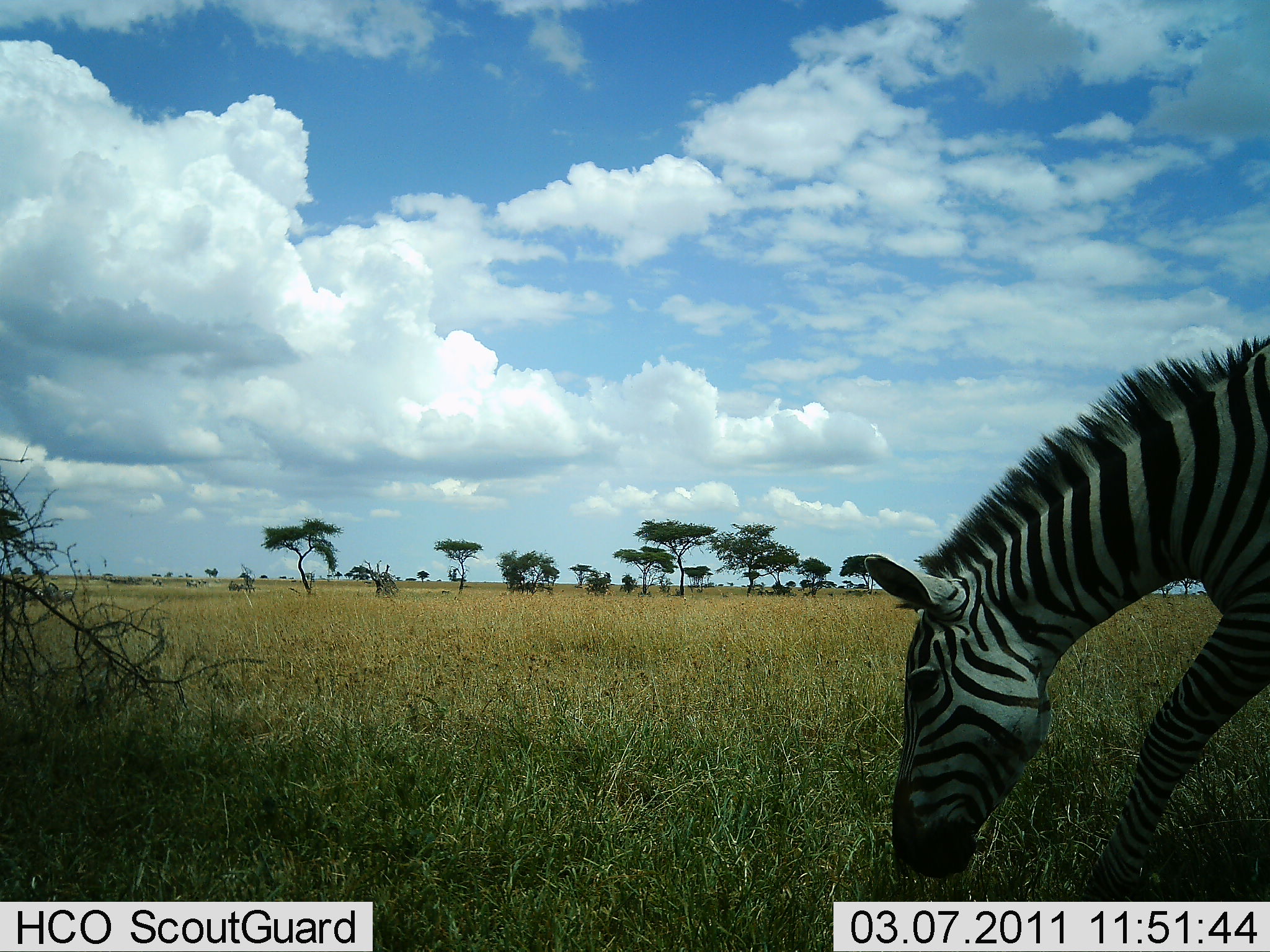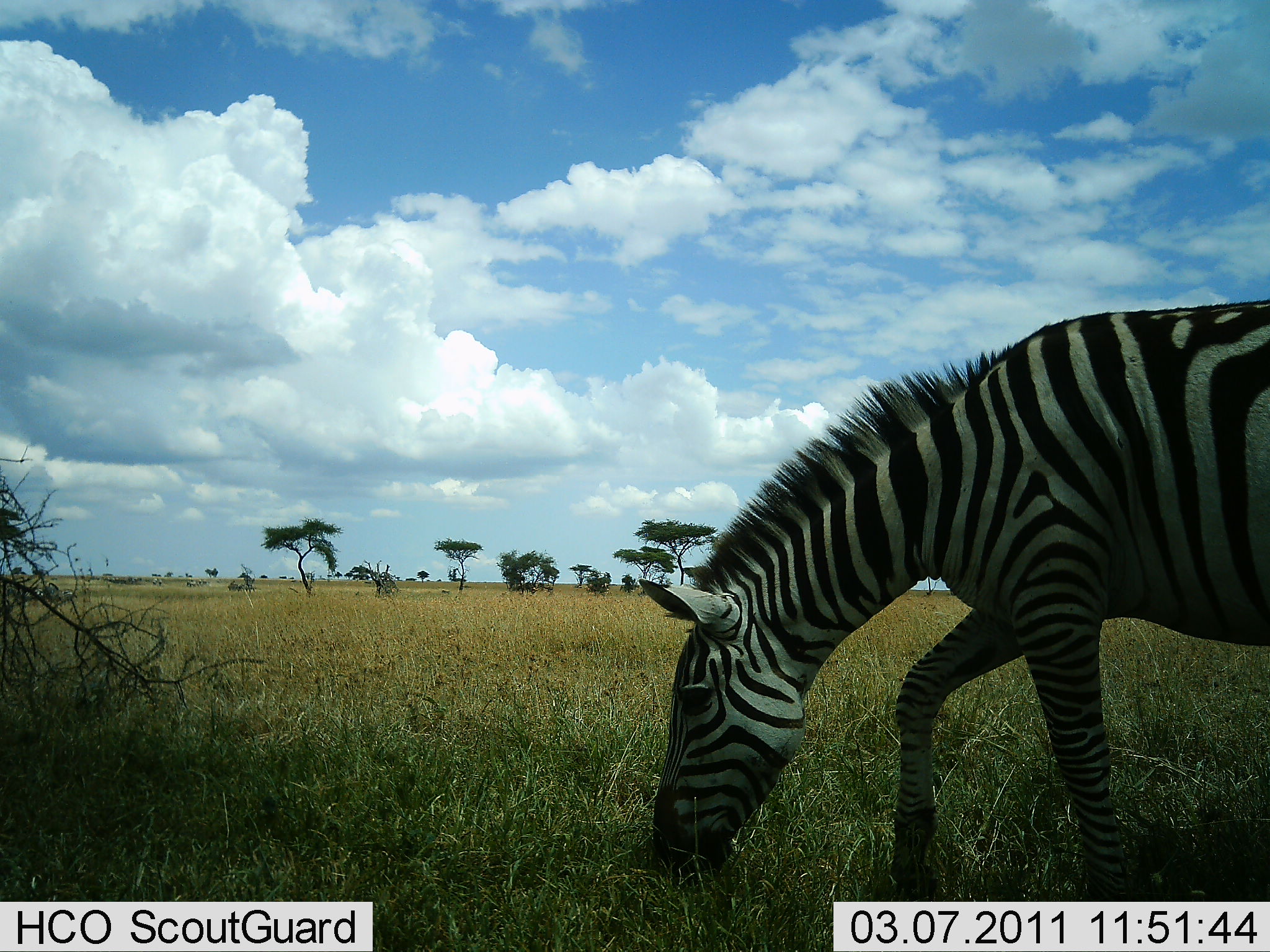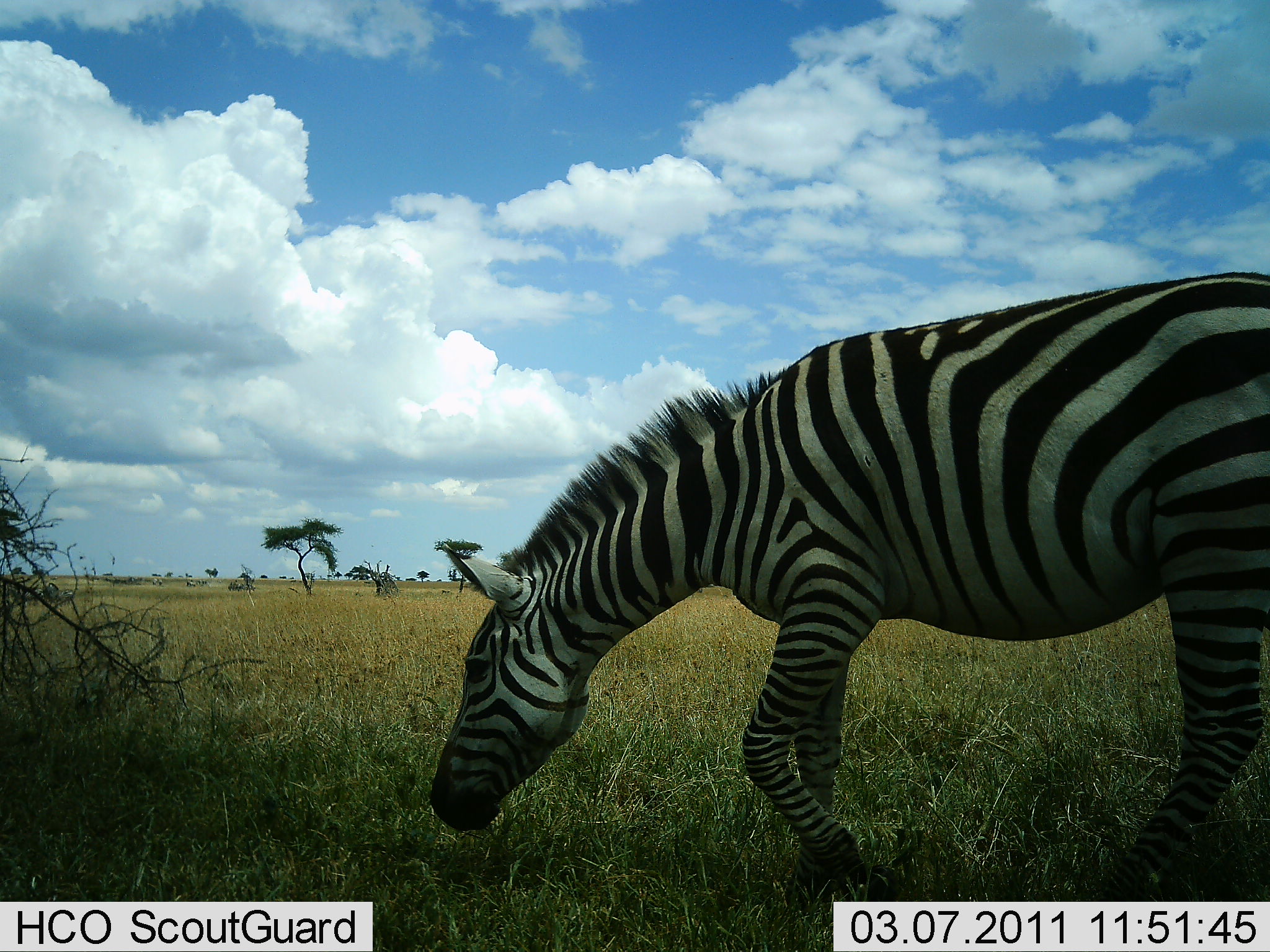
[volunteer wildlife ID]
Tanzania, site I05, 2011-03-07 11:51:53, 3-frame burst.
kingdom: Animalia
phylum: Chordata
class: Mammalia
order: Perissodactyla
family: Equidae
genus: Equus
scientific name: Equus quagga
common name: plains zebra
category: zebra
Zebra (plains zebra) (Equus quagga), count 1. Behavior (volunteer vote fractions): standing 0%, resting 0%, moving 64%, interacting 0%. Young present (vote fraction): 0%. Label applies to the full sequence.